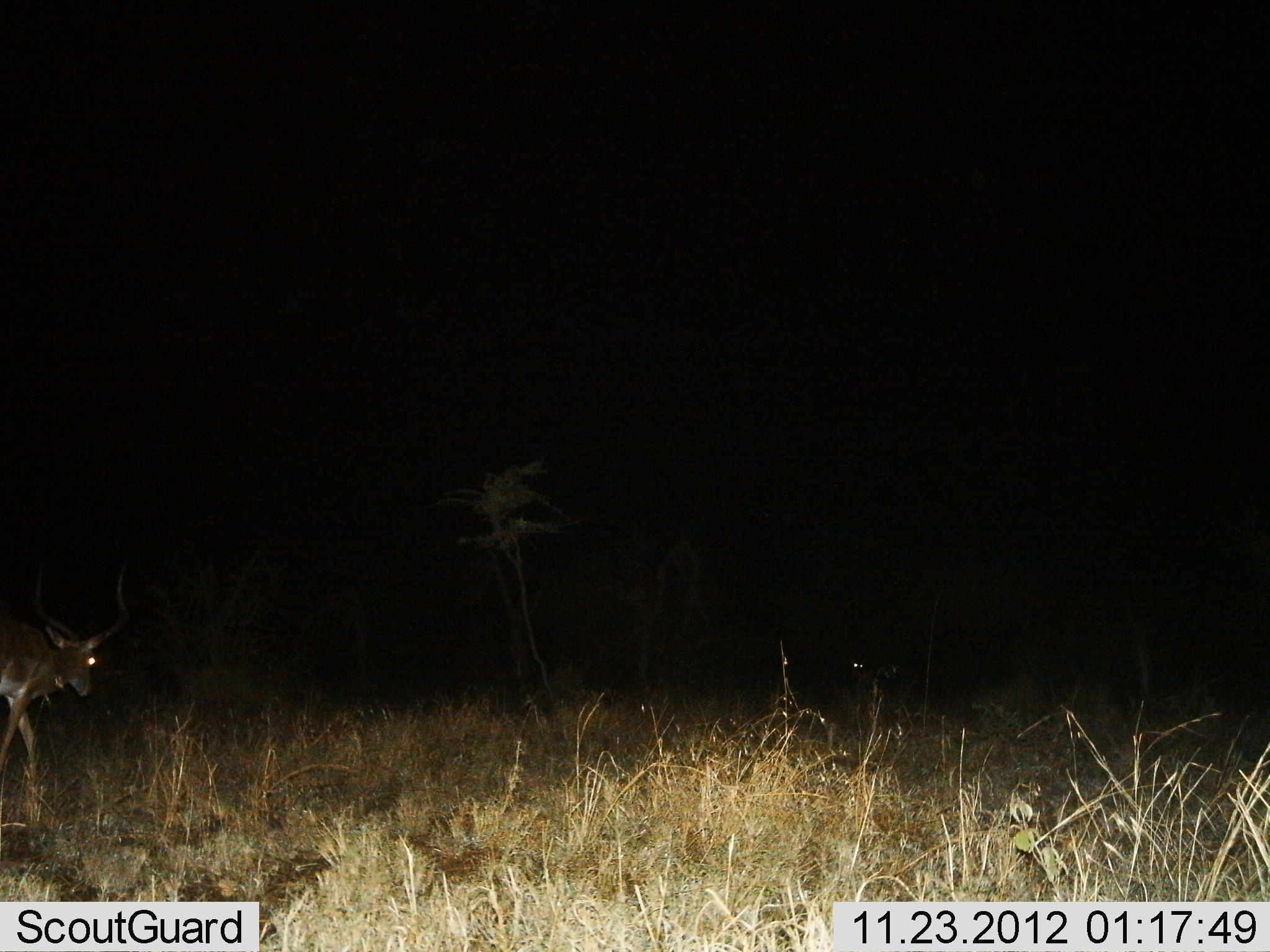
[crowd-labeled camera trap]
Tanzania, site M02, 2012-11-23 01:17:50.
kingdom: Animalia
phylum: Chordata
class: Mammalia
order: Artiodactyla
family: Bovidae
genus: Aepyceros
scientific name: Aepyceros melampus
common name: impala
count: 1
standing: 50%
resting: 0%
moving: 60%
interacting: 0%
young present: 0%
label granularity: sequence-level